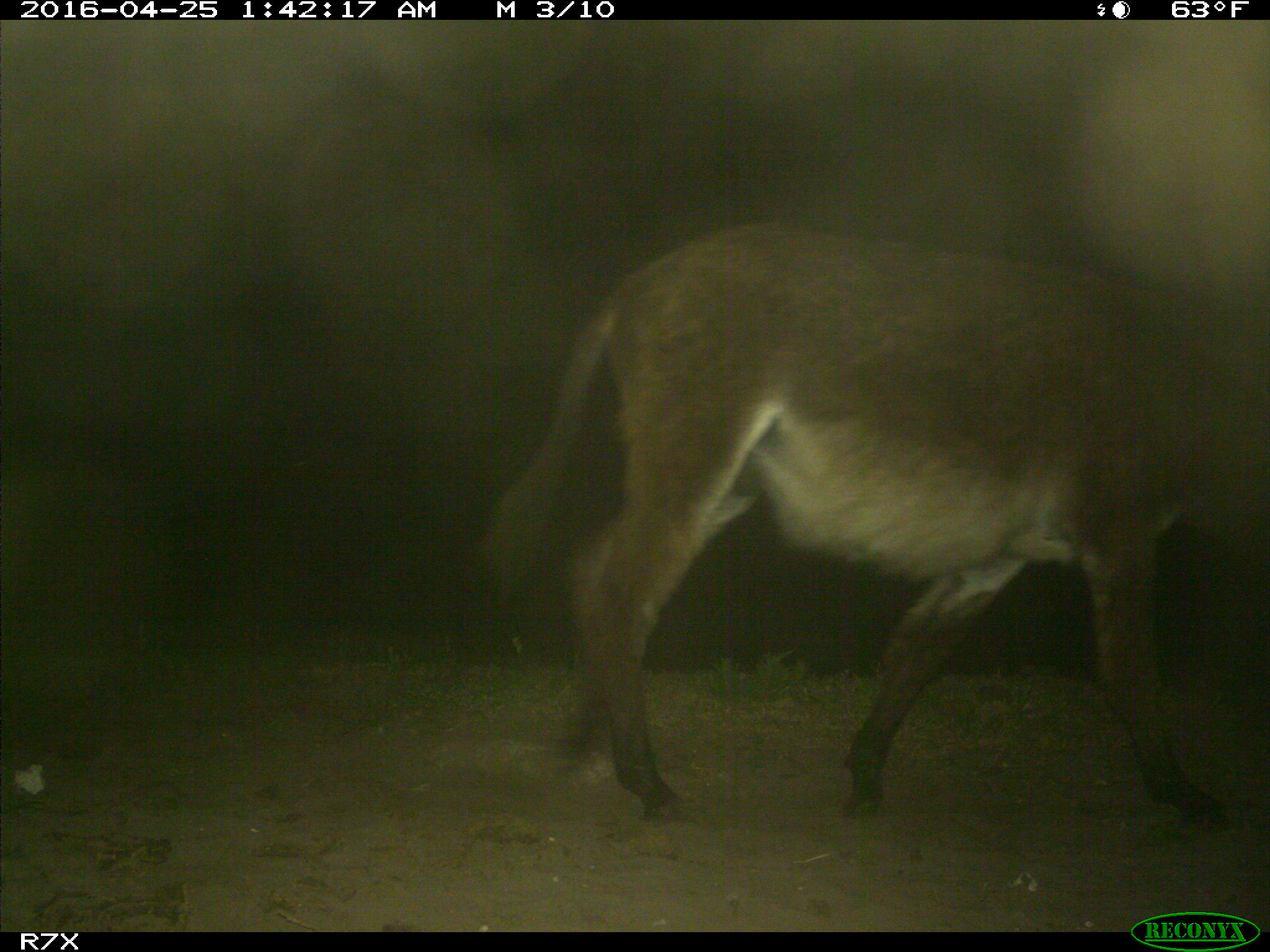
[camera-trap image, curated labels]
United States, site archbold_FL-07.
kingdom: Animalia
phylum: Chordata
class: Mammalia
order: Artiodactyla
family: Bovidae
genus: Bos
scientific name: Bos taurus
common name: domestic cow